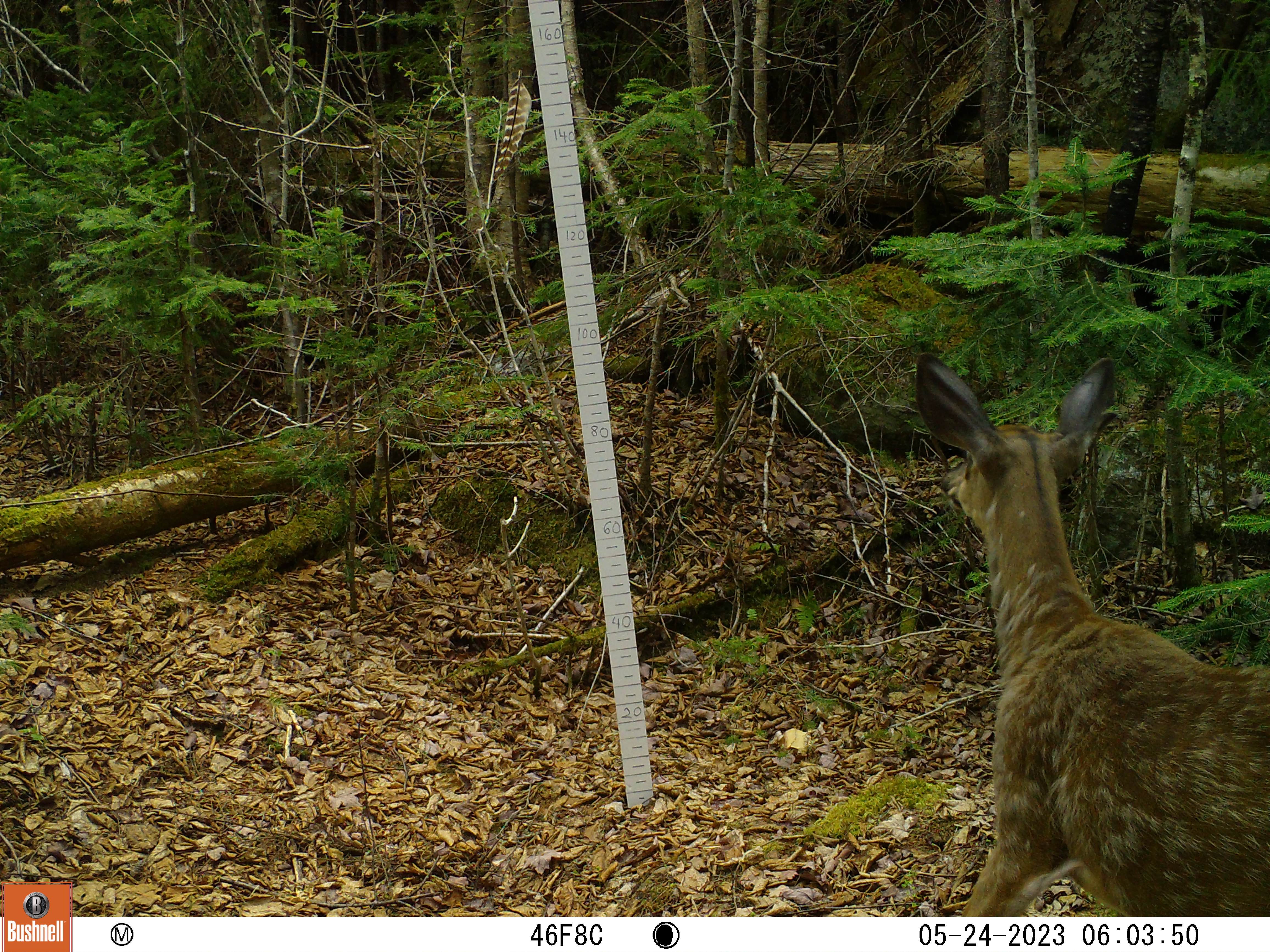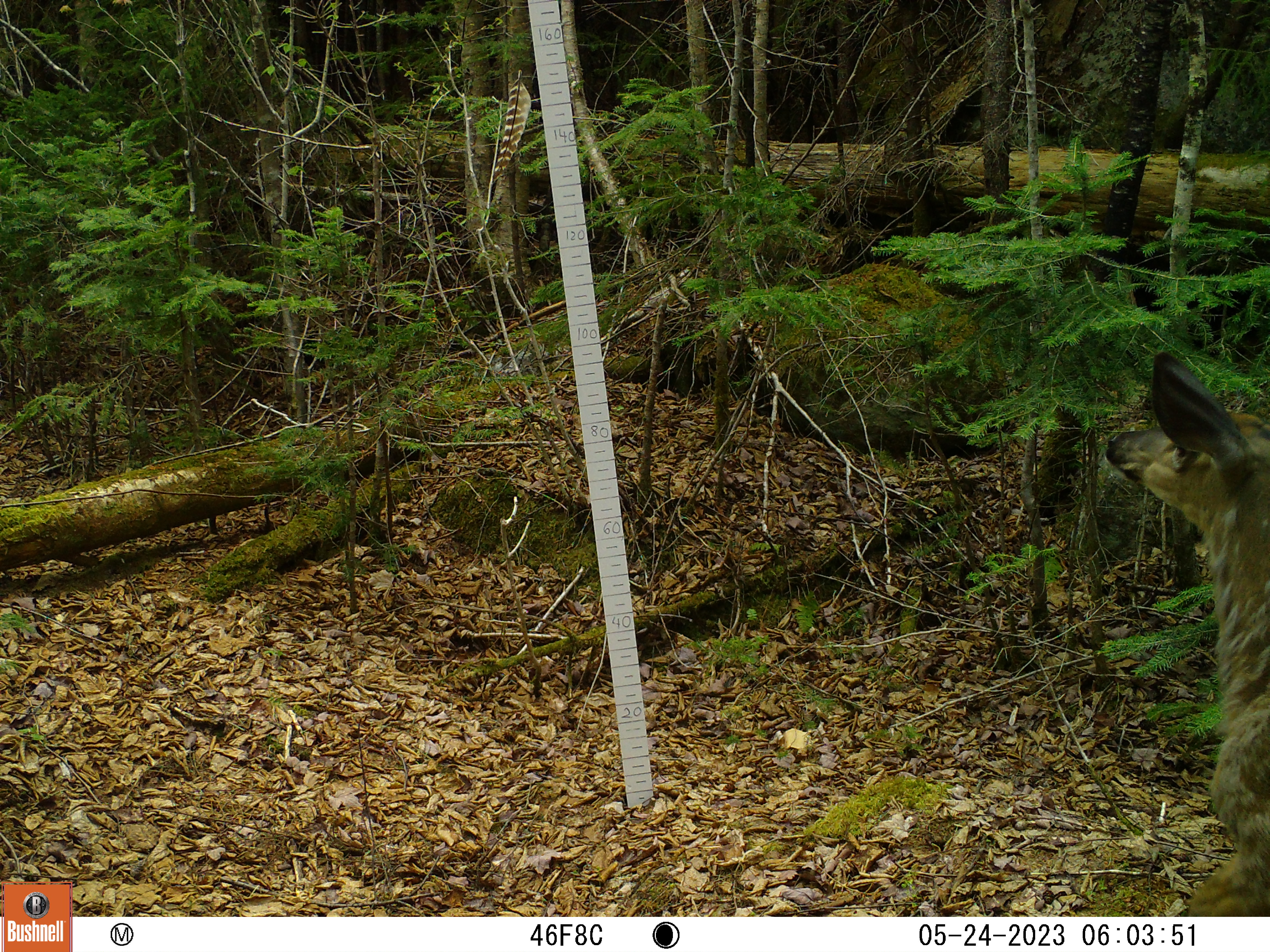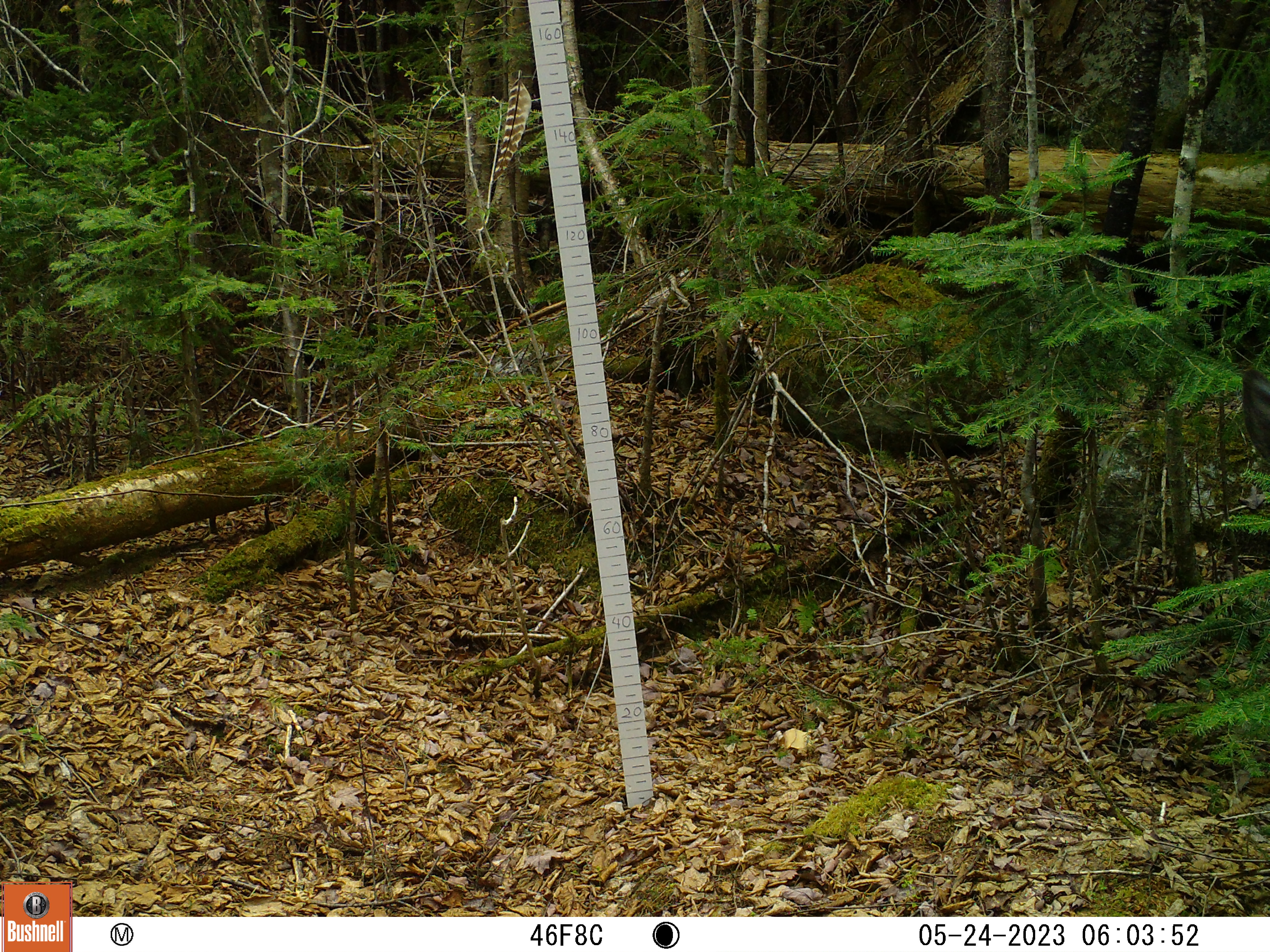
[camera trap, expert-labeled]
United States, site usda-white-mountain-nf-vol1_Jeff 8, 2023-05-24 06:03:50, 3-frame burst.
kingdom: Animalia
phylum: Chordata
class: Mammalia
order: Artiodactyla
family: Cervidae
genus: Odocoileus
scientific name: Odocoileus virginianus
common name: white-tailed deer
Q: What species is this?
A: White-tailed deer (Odocoileus virginianus).